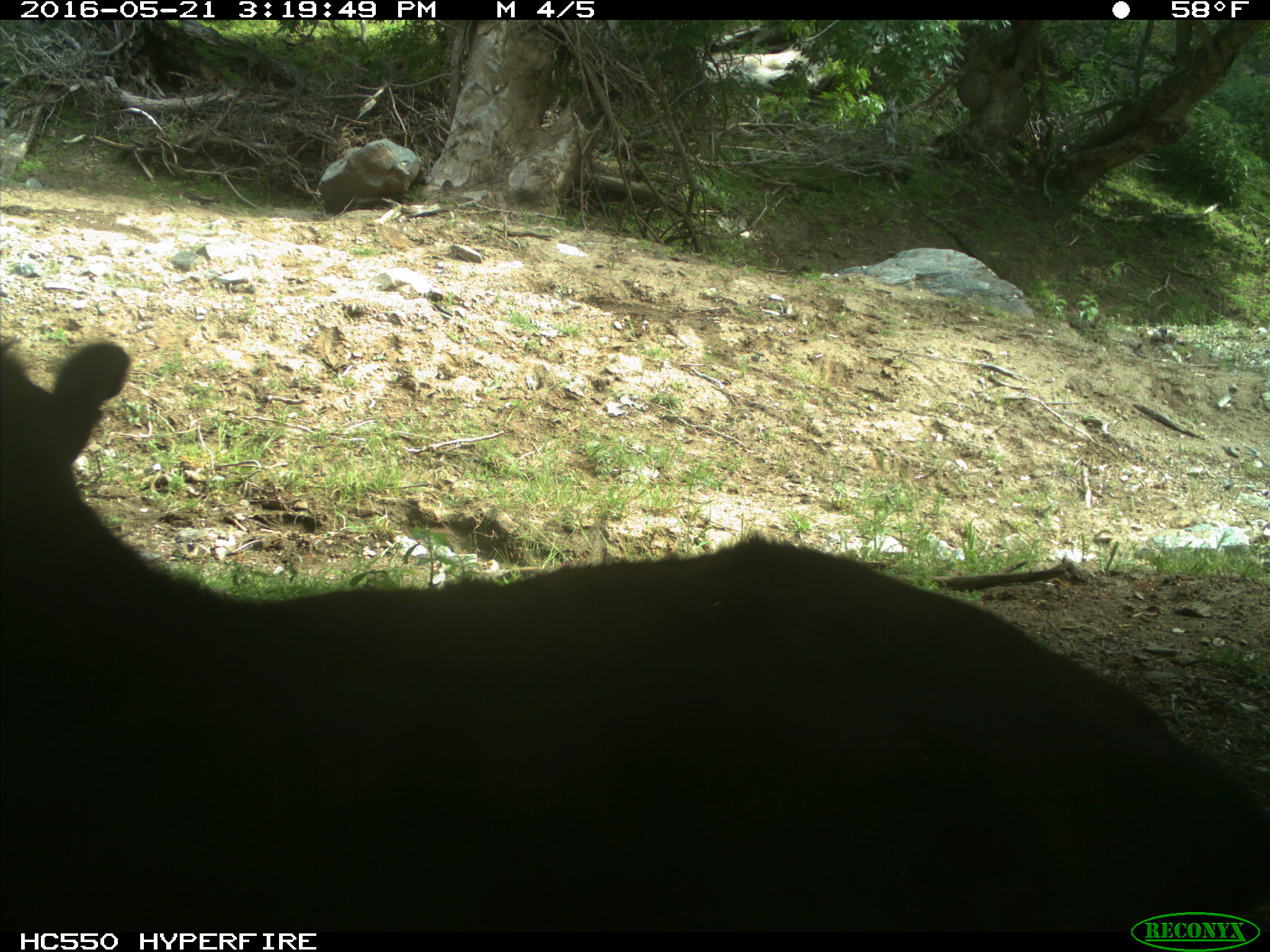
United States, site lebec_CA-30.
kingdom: Animalia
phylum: Chordata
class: Mammalia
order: Artiodactyla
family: Bovidae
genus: Bos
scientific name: Bos taurus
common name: domestic cow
Bos taurus (domestic cow).